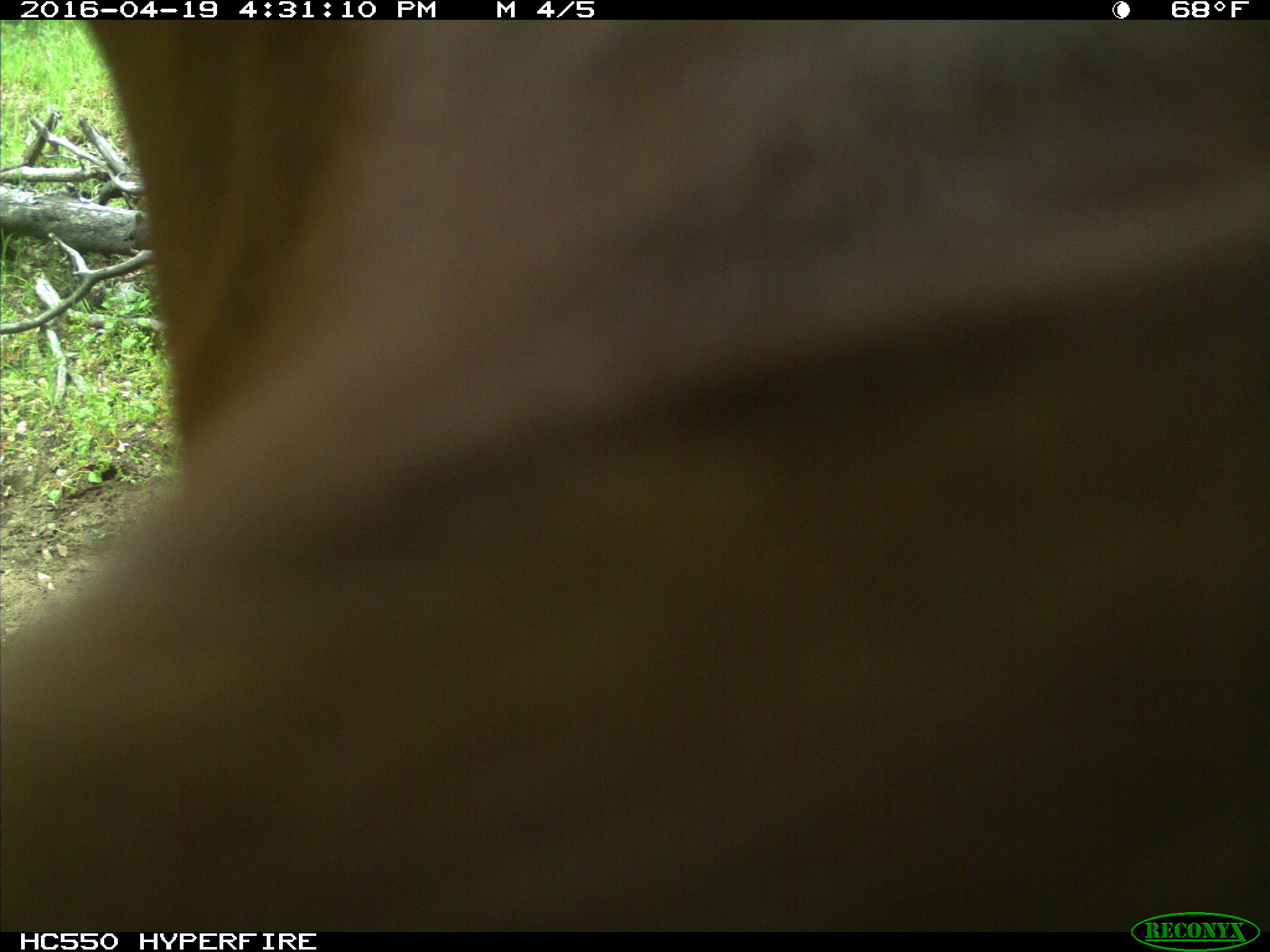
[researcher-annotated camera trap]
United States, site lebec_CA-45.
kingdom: Animalia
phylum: Chordata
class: Mammalia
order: Artiodactyla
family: Bovidae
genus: Bos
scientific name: Bos taurus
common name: domestic cow